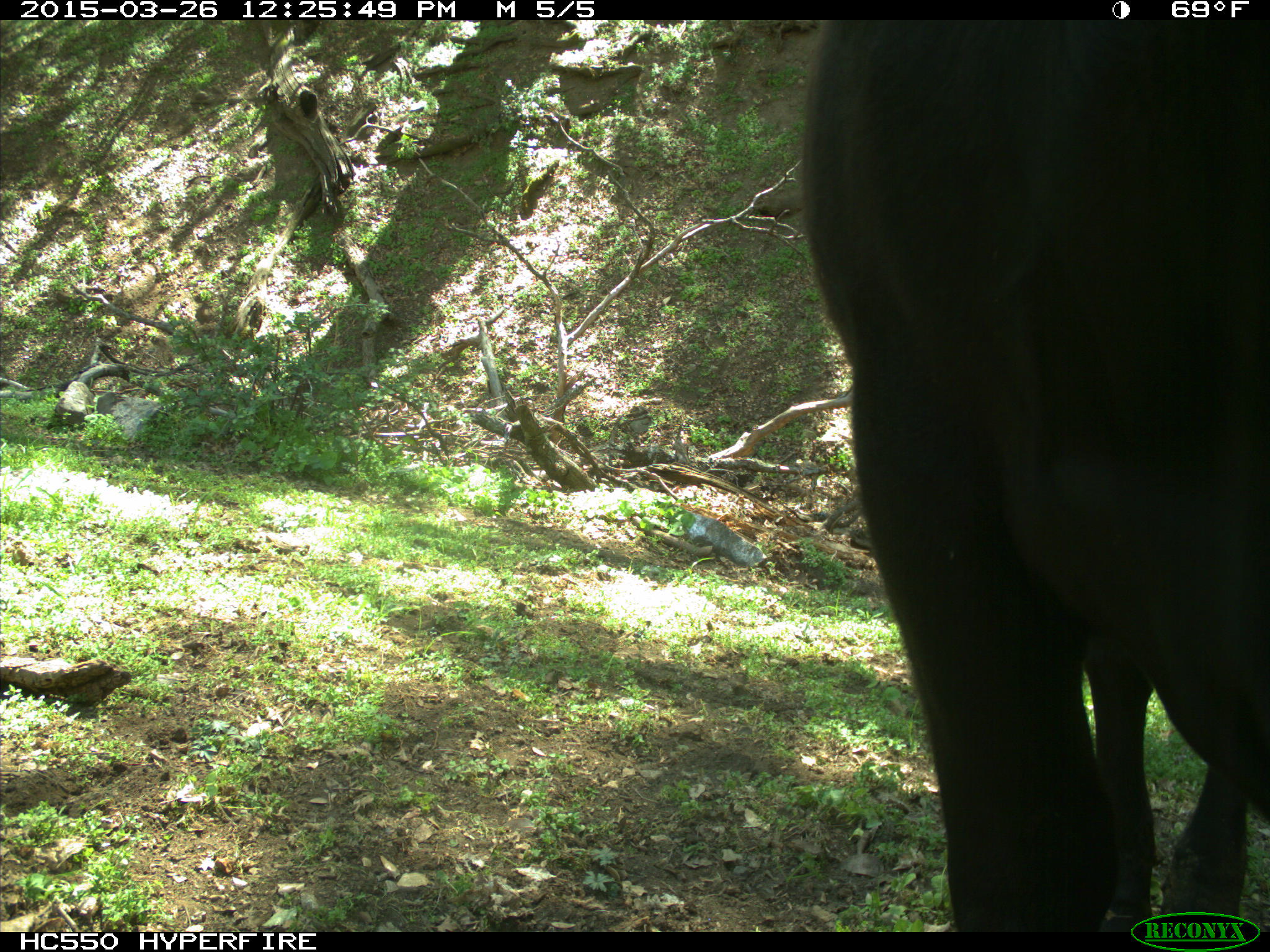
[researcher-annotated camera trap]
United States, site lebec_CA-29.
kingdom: Animalia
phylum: Chordata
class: Mammalia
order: Artiodactyla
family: Bovidae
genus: Bos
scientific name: Bos taurus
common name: domestic cow